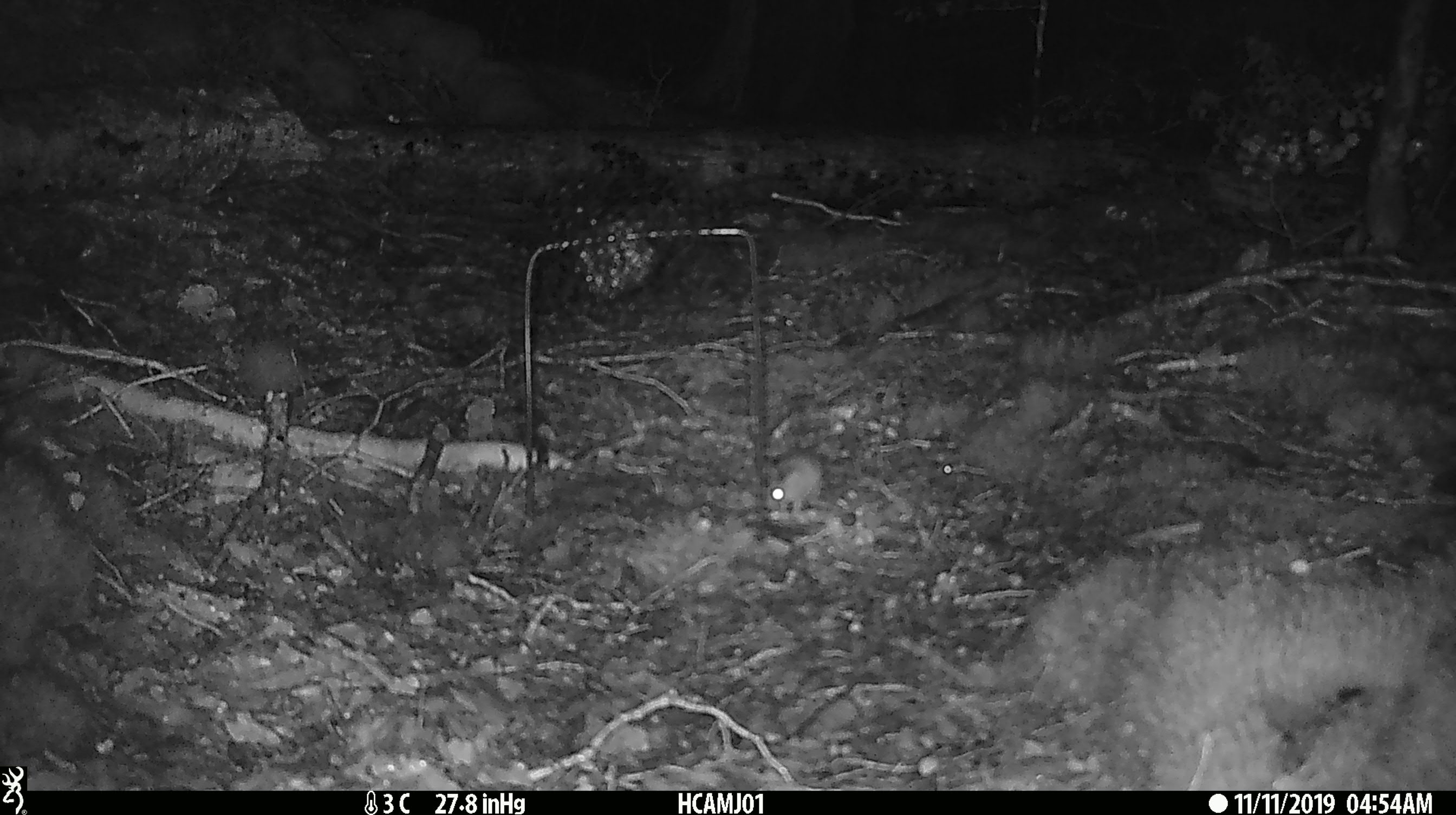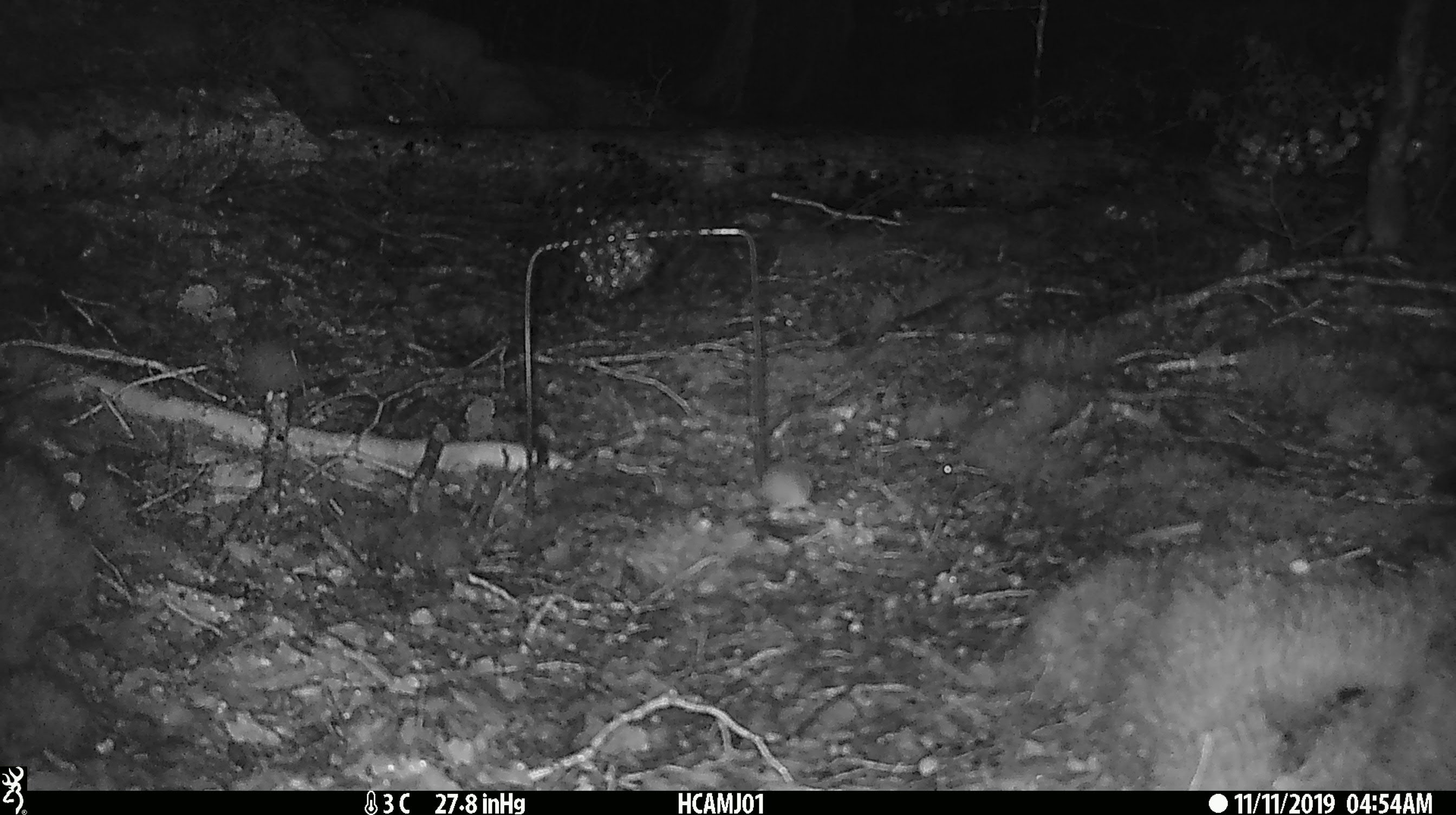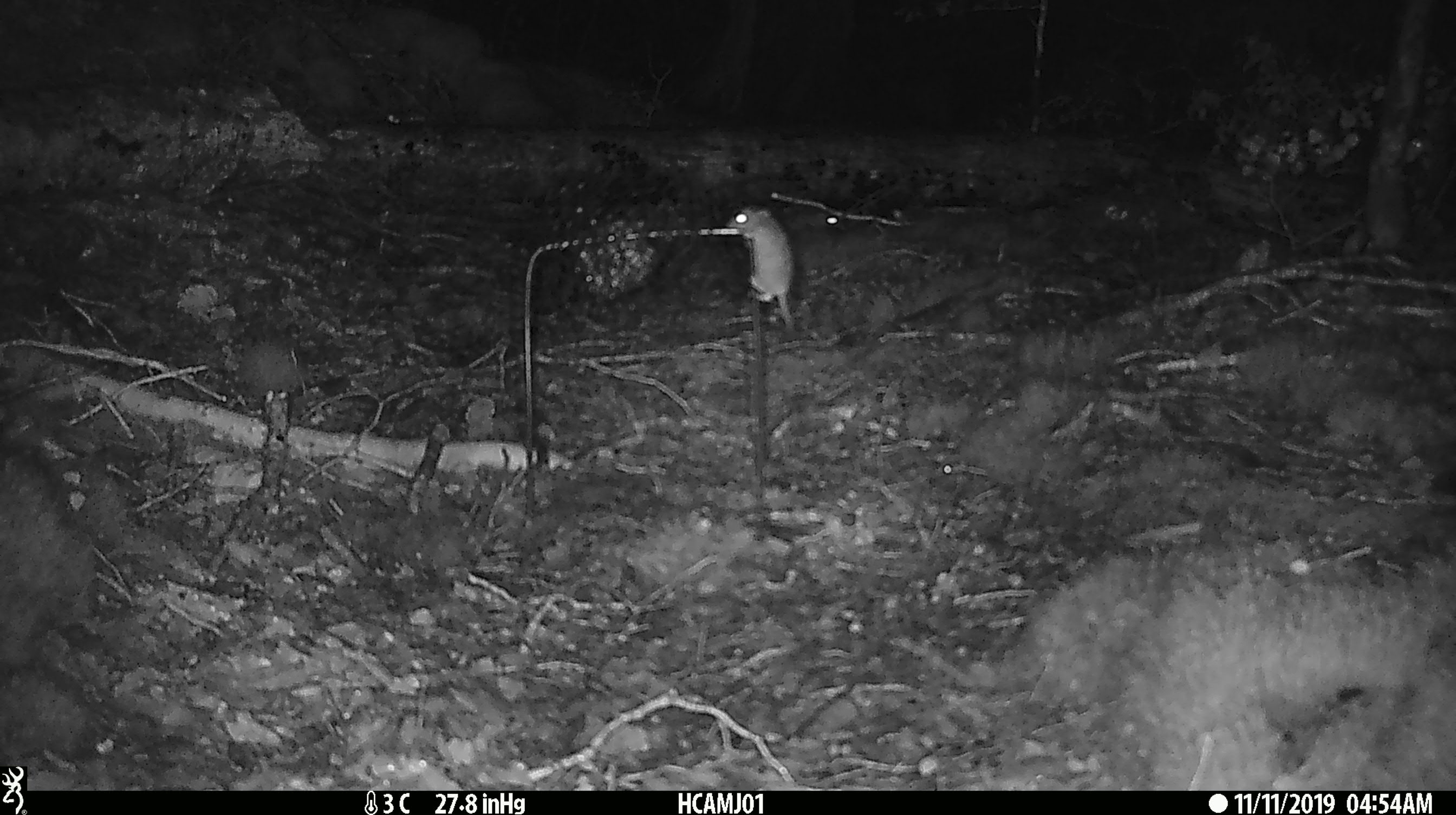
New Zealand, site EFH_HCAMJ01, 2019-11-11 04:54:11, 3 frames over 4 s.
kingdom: Animalia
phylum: Chordata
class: Mammalia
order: Rodentia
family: Muridae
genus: Mus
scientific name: Mus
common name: mouse